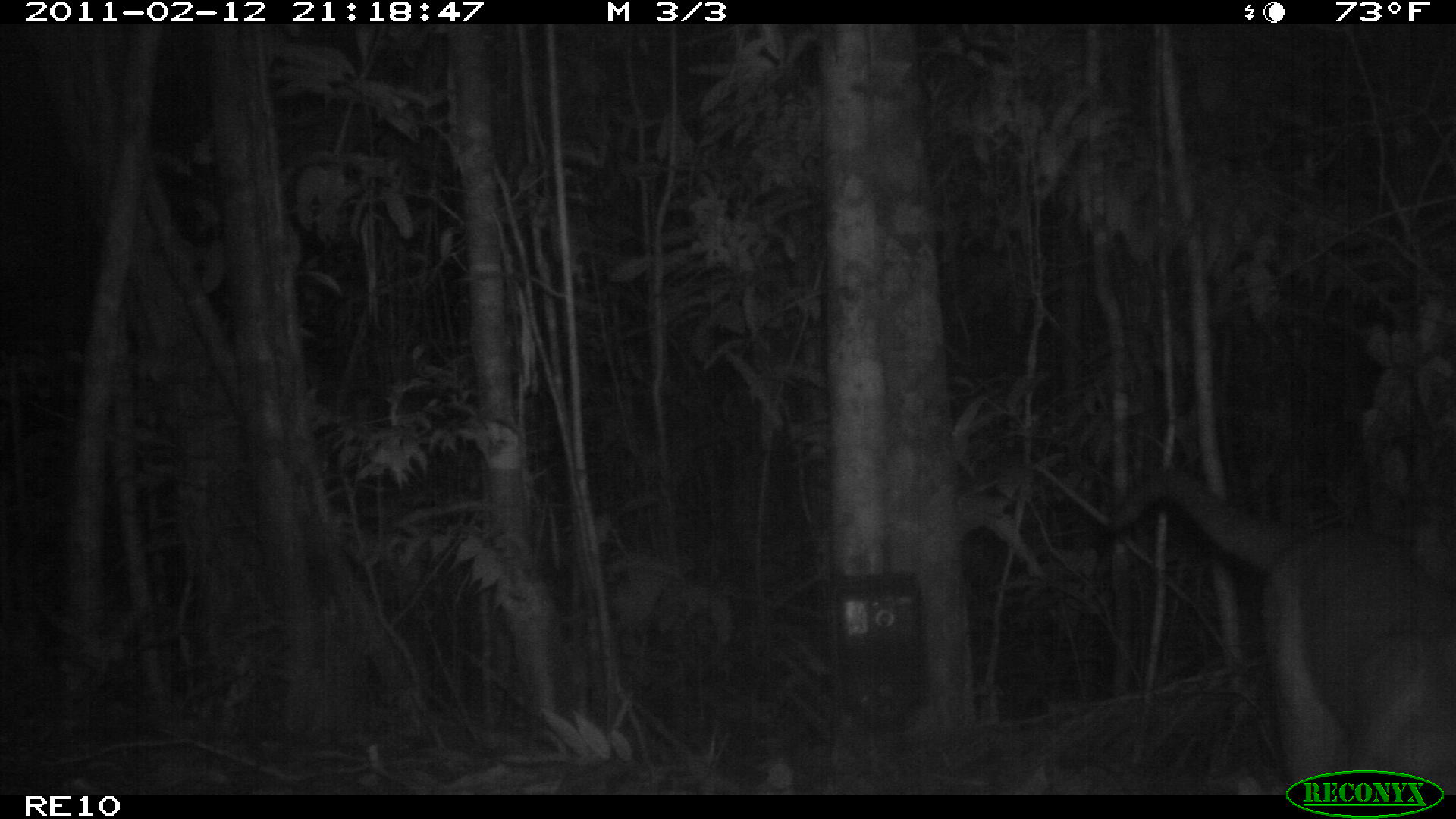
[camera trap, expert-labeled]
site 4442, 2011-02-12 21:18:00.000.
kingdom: Animalia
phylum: Chordata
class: Mammalia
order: Carnivora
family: Eupleridae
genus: Cryptoprocta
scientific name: Cryptoprocta ferox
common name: fossa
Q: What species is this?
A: Cryptoprocta ferox (fossa).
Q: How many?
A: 1.